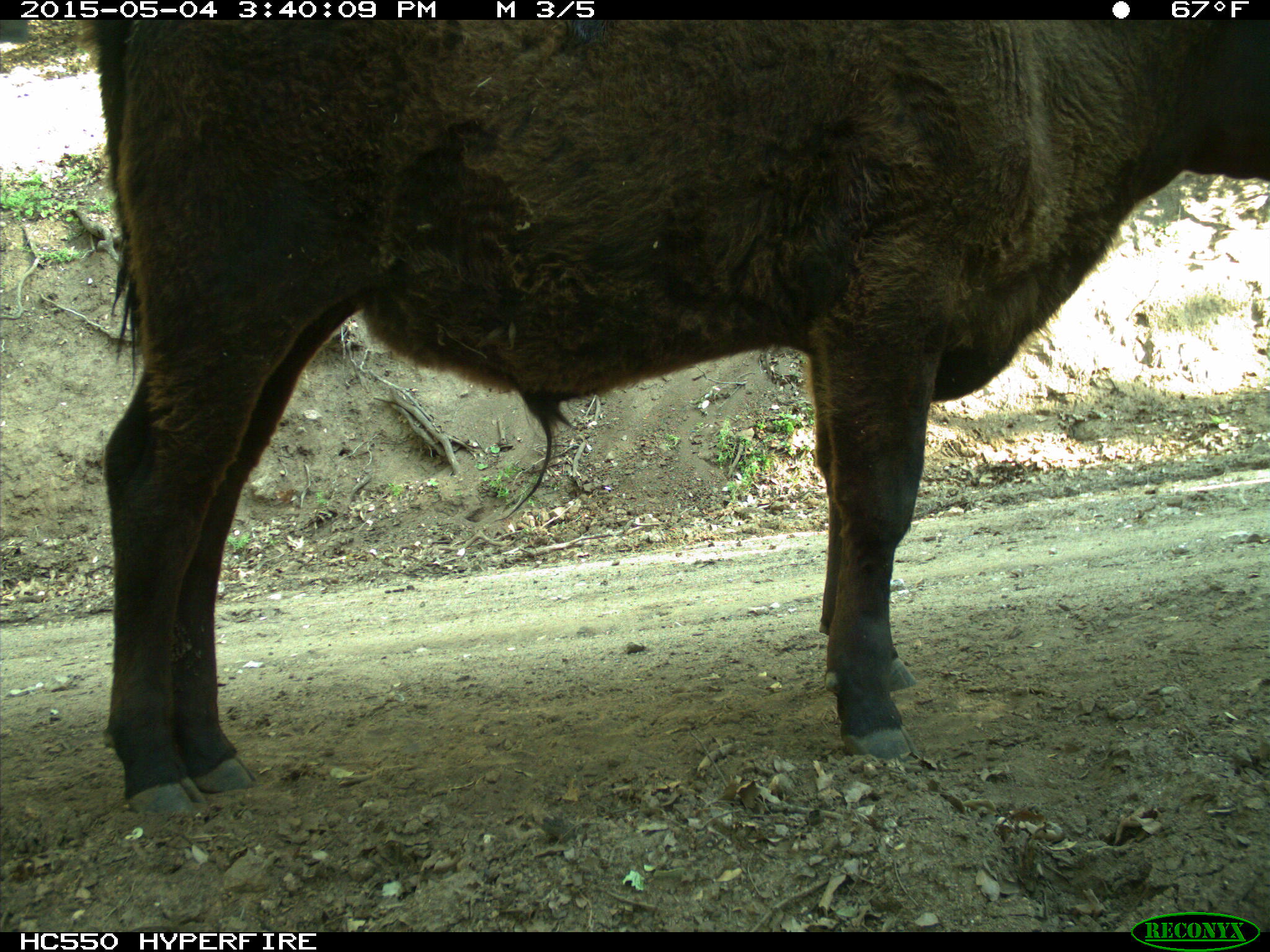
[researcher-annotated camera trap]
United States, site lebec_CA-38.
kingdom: Animalia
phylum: Chordata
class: Mammalia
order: Artiodactyla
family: Bovidae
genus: Bos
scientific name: Bos taurus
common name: domestic cow